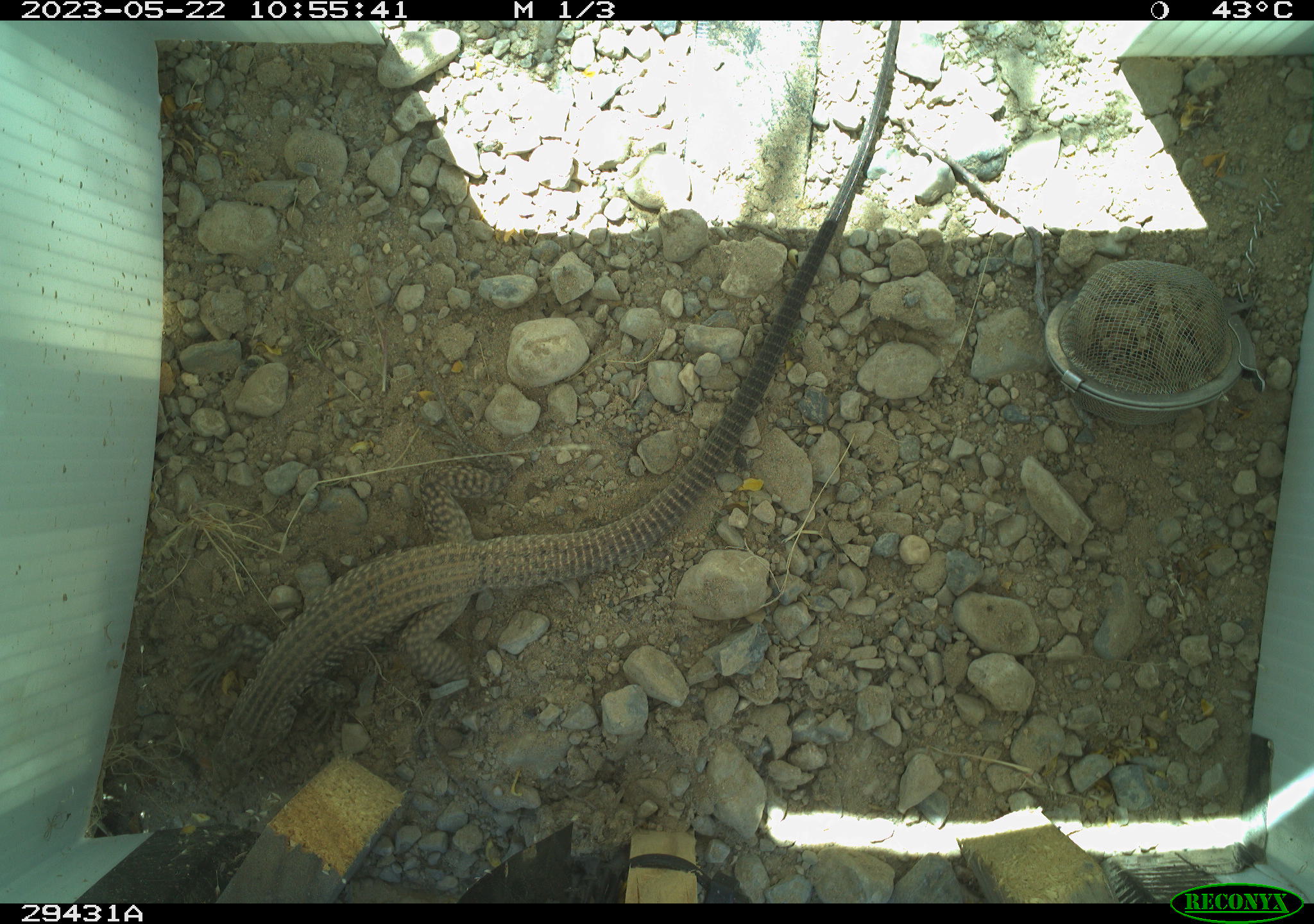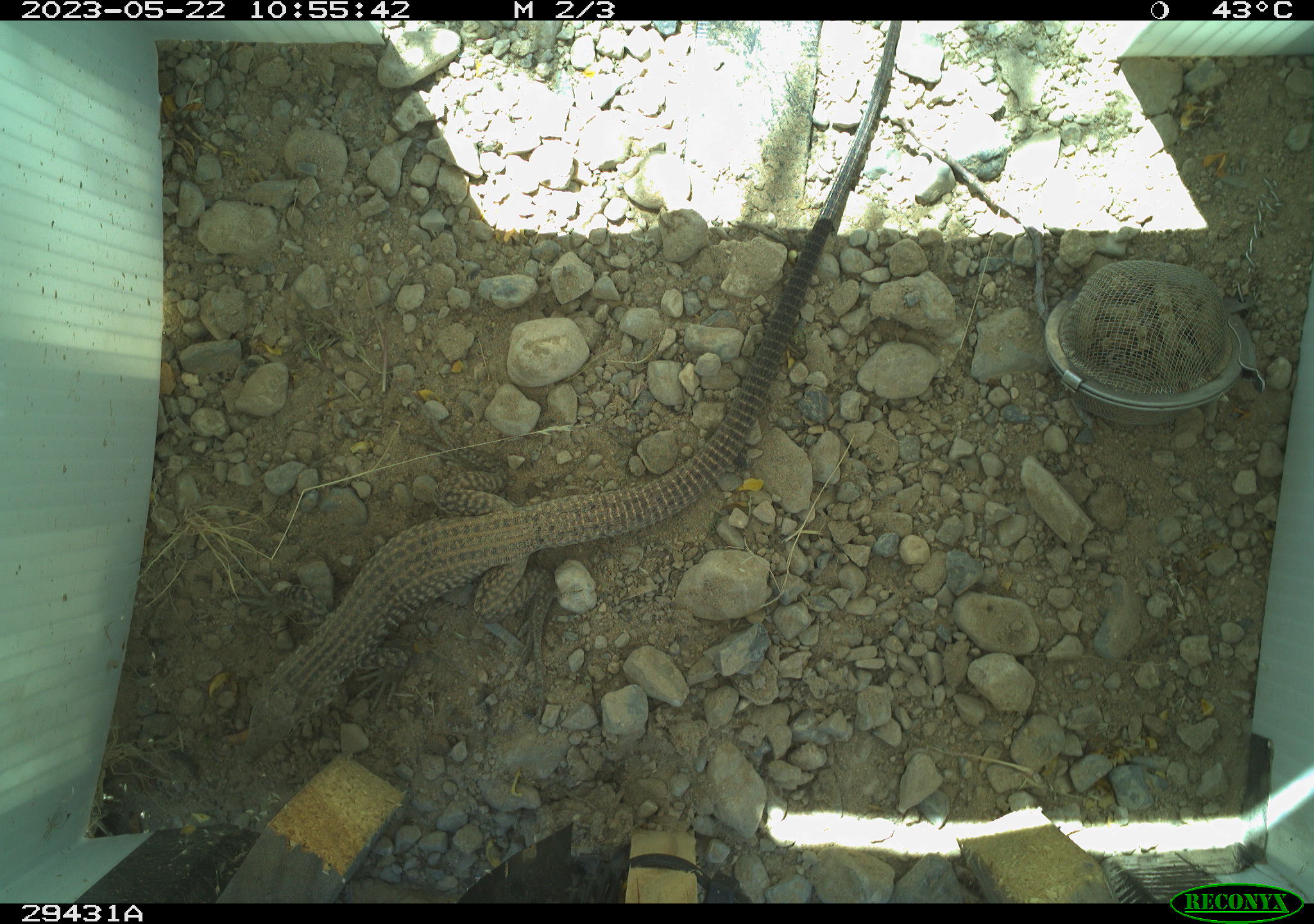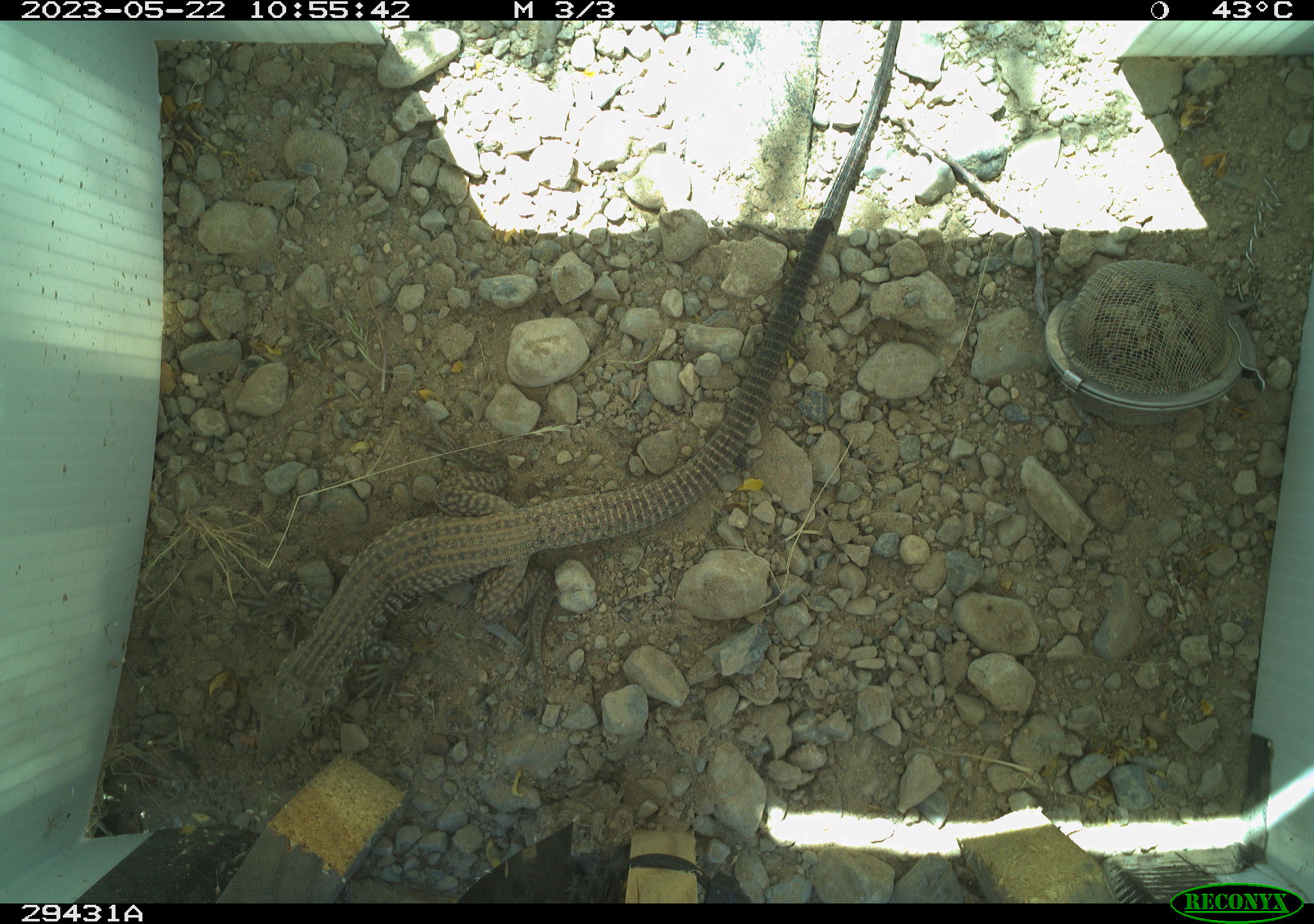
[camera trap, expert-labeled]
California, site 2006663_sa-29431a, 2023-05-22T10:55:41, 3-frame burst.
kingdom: Animalia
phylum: Chordata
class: Reptilia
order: Squamata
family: Teiidae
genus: Aspidoscelis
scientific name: Aspidoscelis tigris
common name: western whiptail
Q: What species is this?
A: Western whiptail (Aspidoscelis tigris).